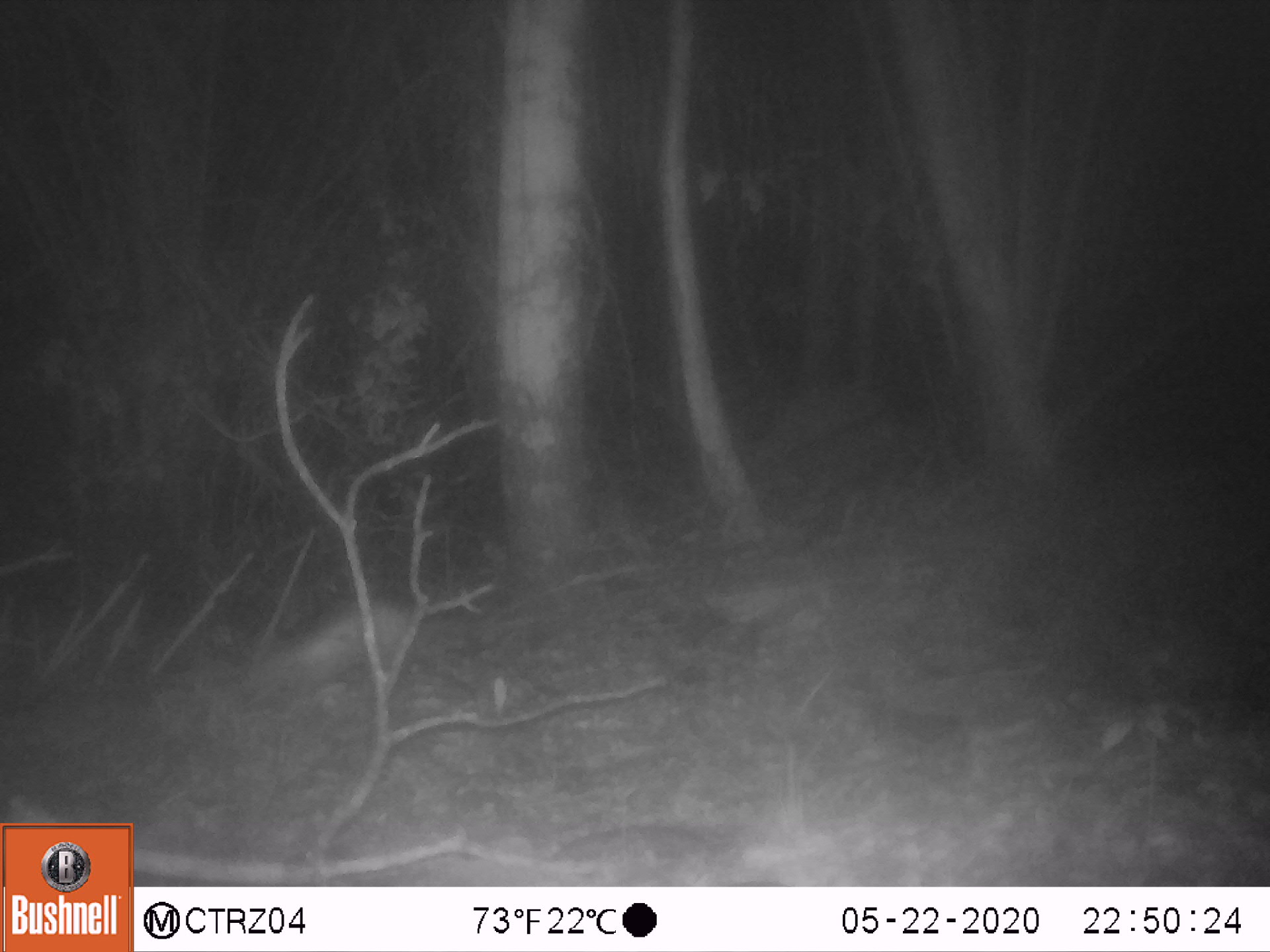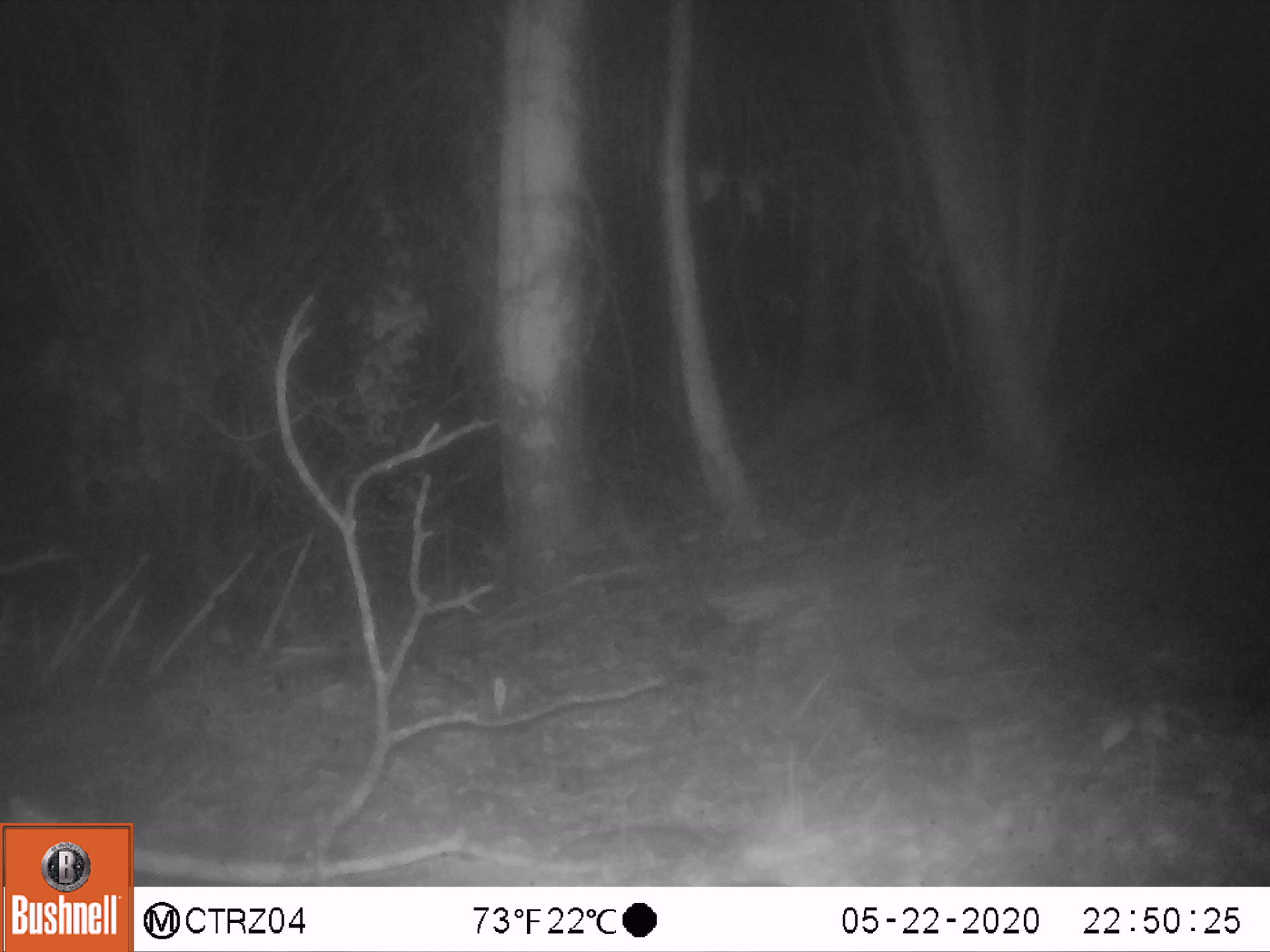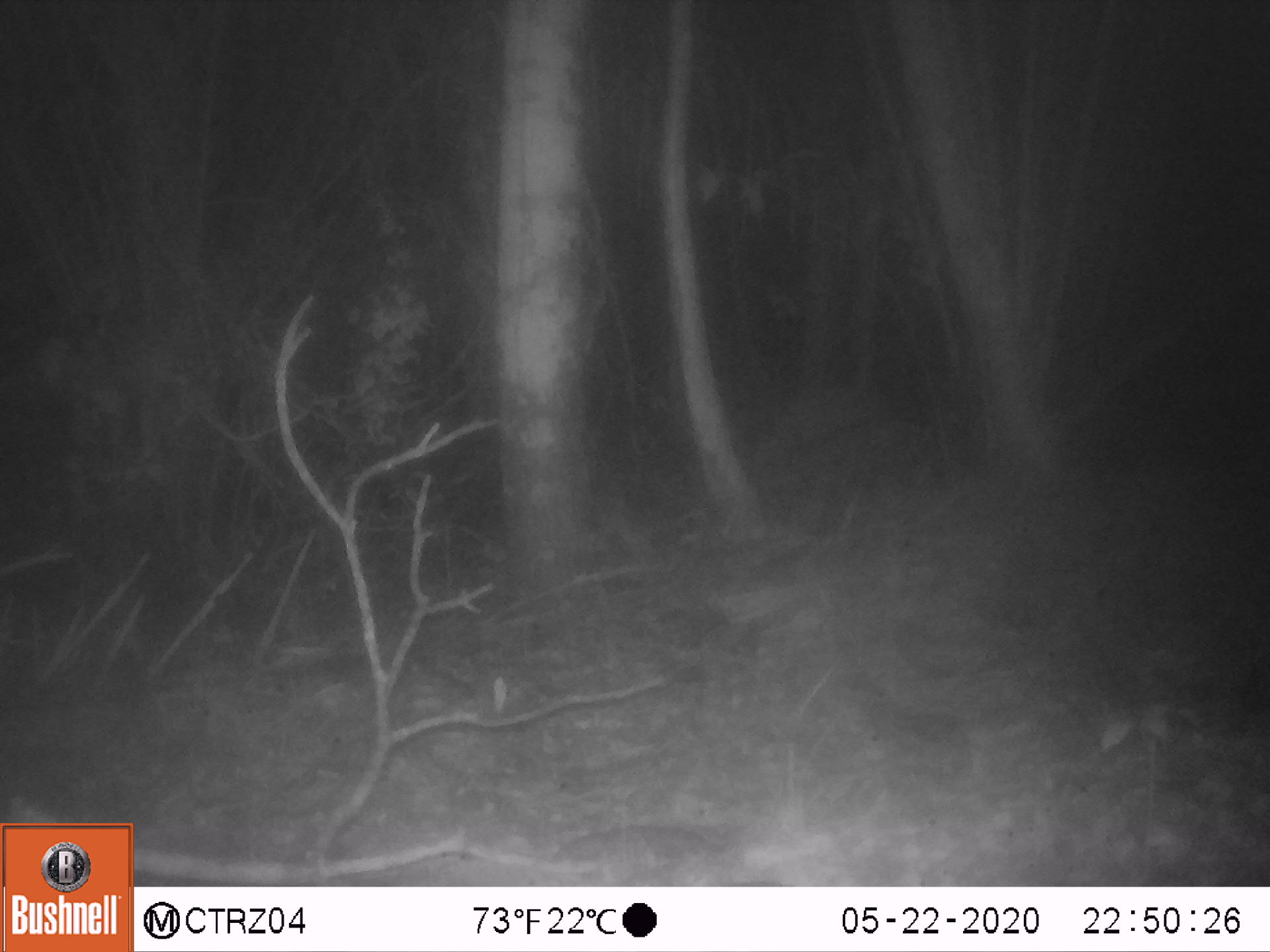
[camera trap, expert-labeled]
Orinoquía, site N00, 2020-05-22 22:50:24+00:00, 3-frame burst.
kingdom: Animalia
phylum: Chordata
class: Mammalia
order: Cingulata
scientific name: Cingulata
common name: armadillo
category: unknown armadillo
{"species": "unknown armadillo (armadillo) (Cingulata)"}